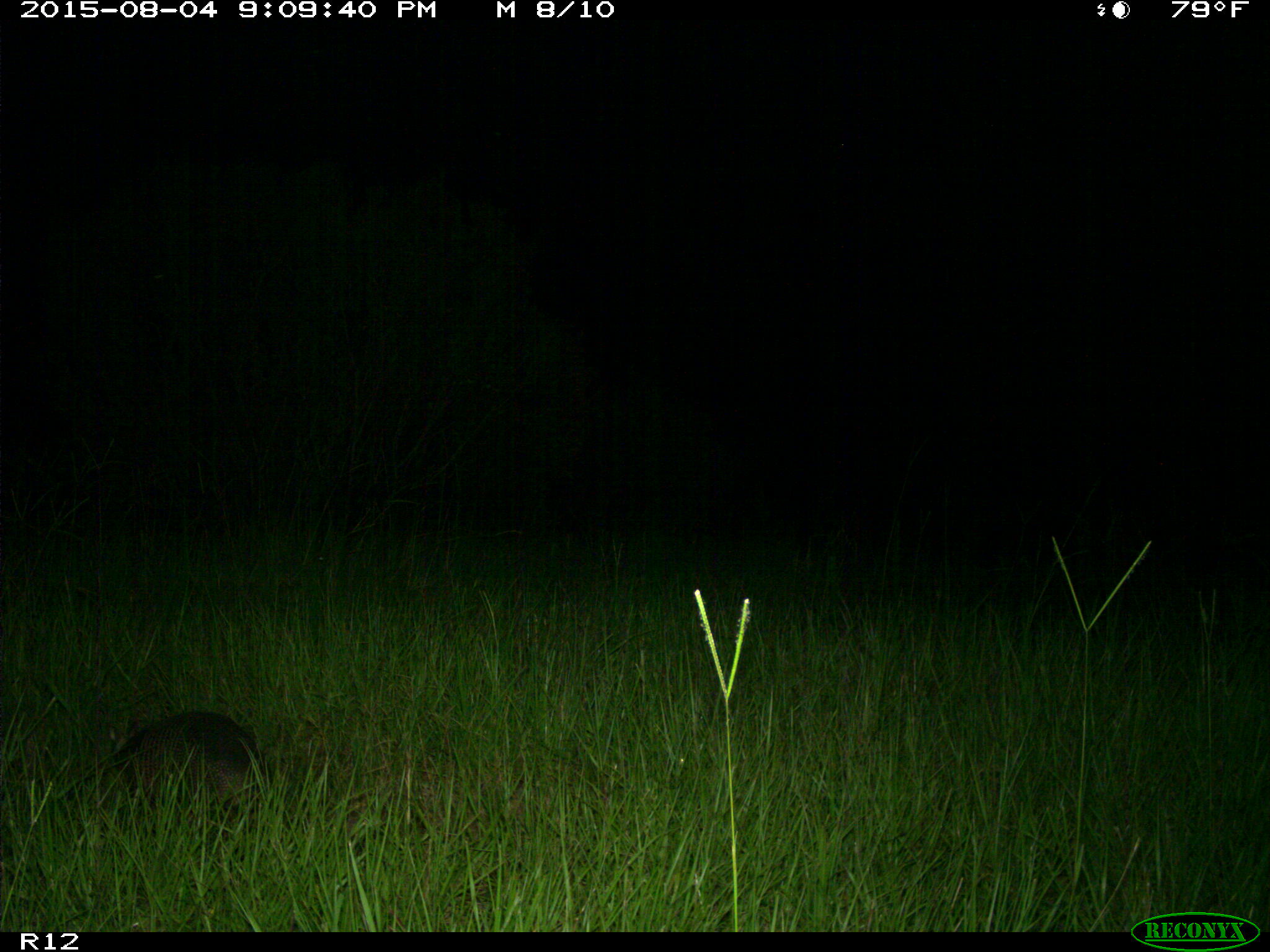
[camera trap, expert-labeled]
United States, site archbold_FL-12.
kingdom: Animalia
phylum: Chordata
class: Mammalia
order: Cingulata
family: Dasypodidae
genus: Dasypus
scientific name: Dasypus novemcinctus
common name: nine-banded armadillo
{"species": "Dasypus novemcinctus (nine-banded armadillo)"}